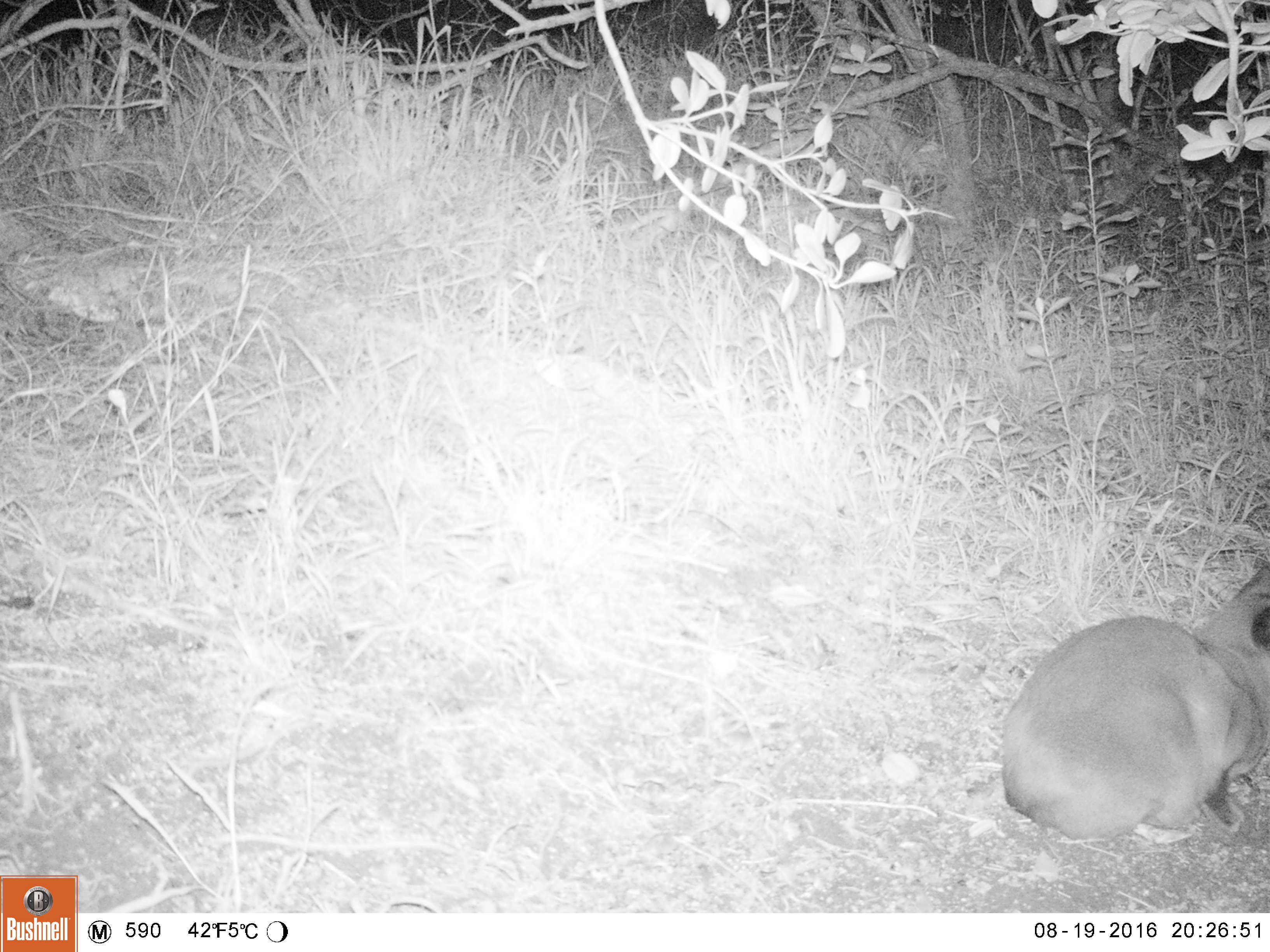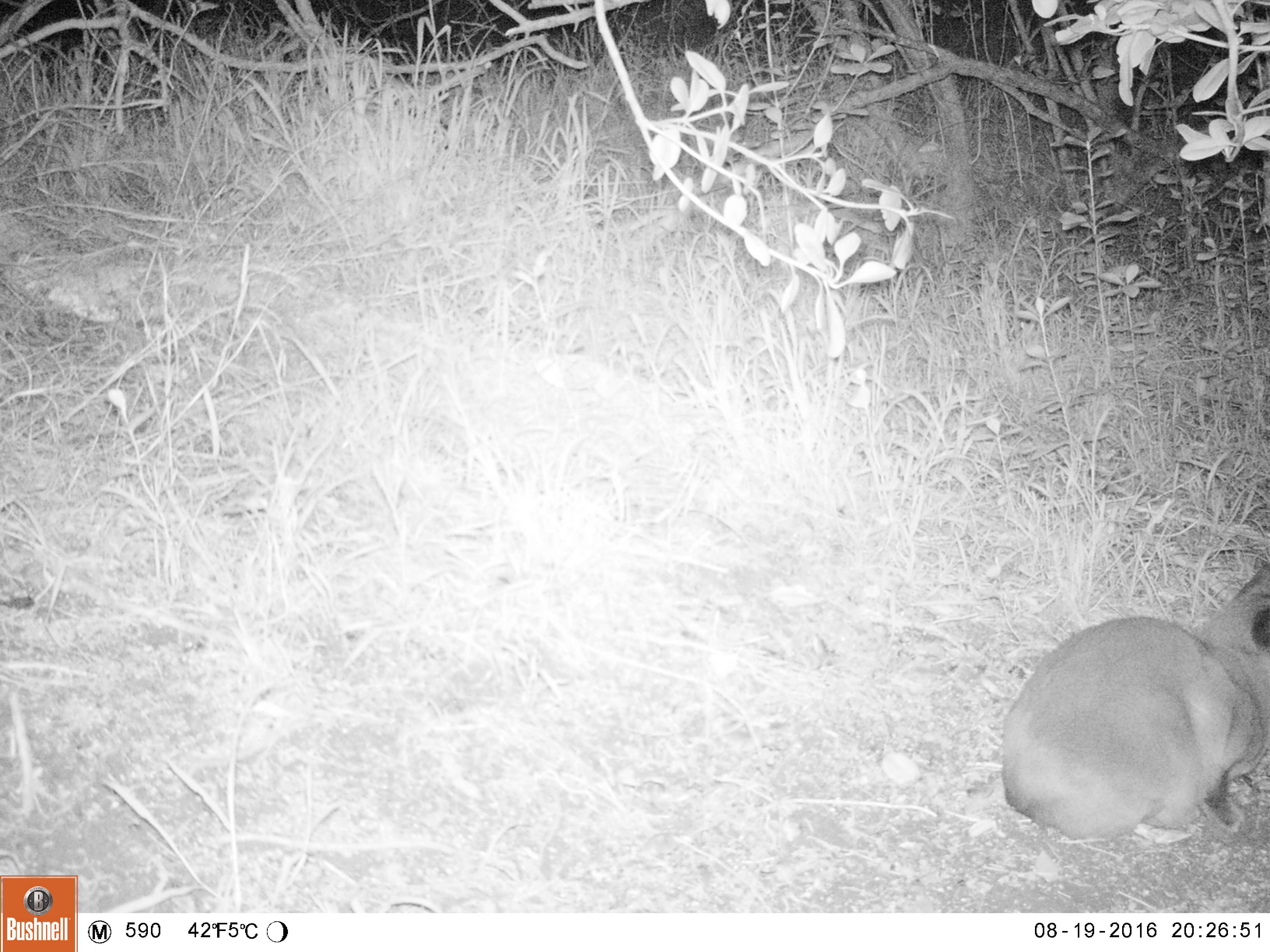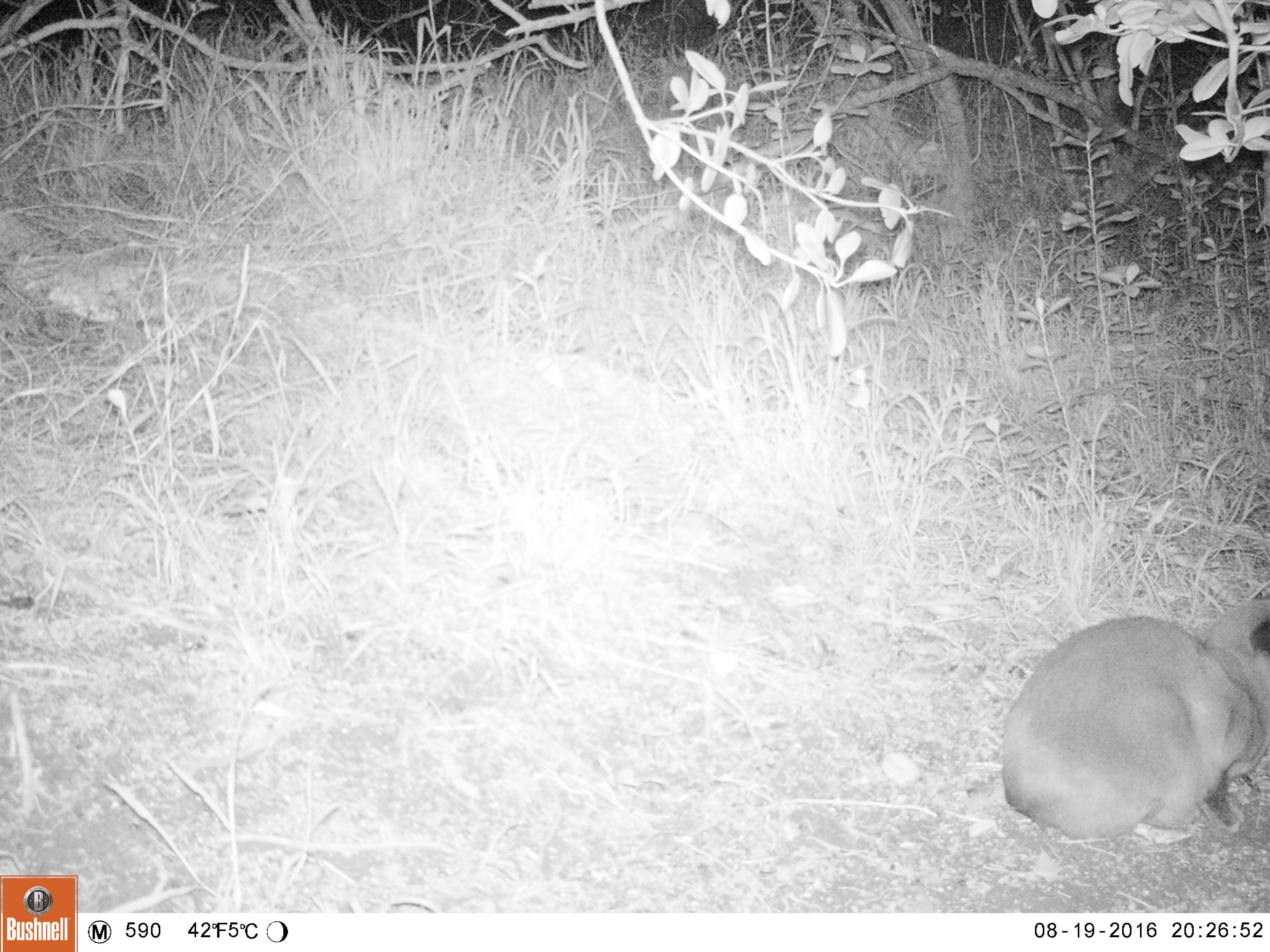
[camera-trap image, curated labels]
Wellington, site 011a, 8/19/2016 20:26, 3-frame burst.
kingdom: Animalia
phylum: Chordata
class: Mammalia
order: Carnivora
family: Felidae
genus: Felis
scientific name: Felis catus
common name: cat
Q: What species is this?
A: Cat (Felis catus).